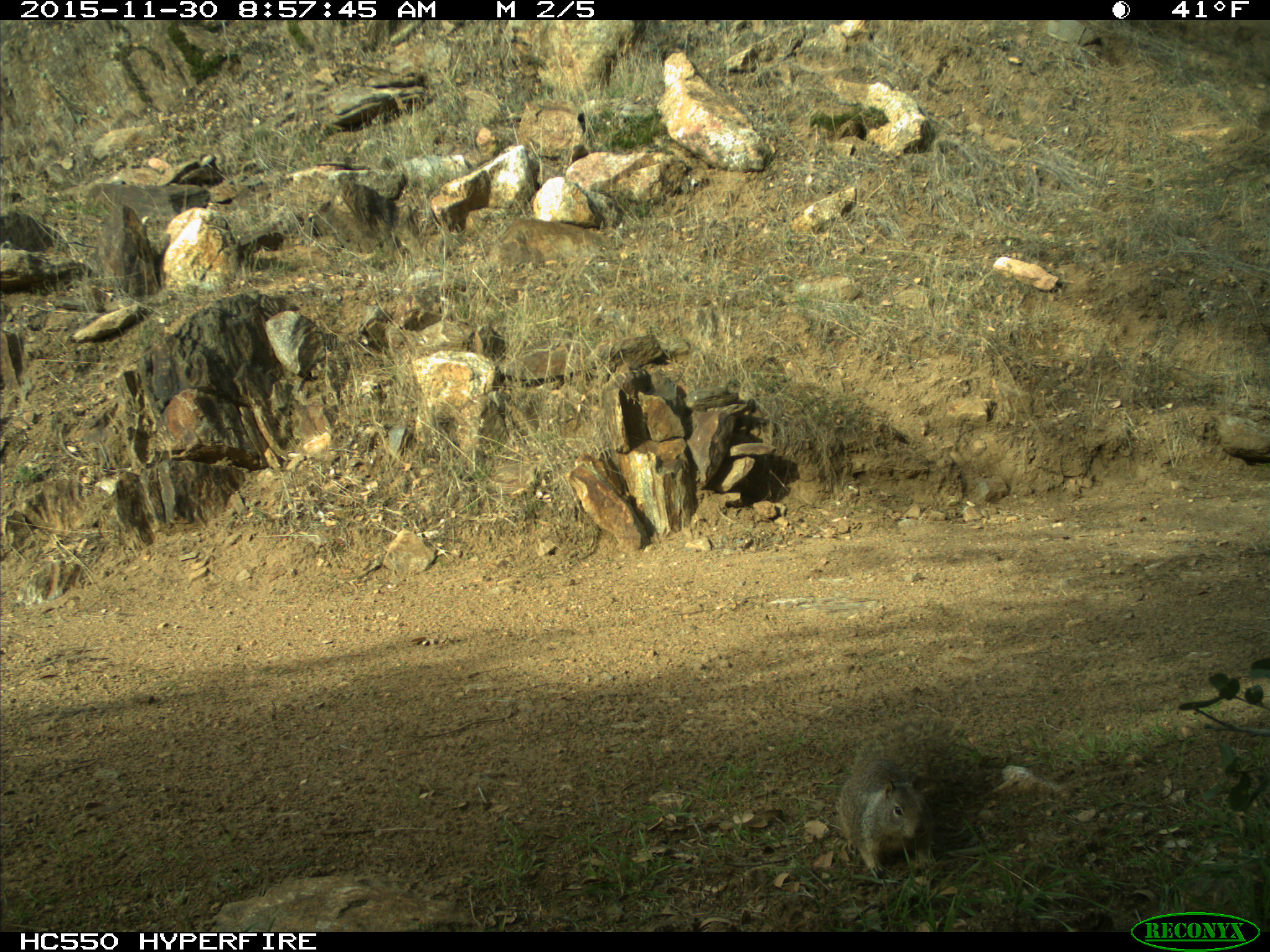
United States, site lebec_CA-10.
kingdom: Animalia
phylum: Chordata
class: Mammalia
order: Rodentia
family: Sciuridae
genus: Otospermophilus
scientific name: Otospermophilus beecheyi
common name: california ground squirrel